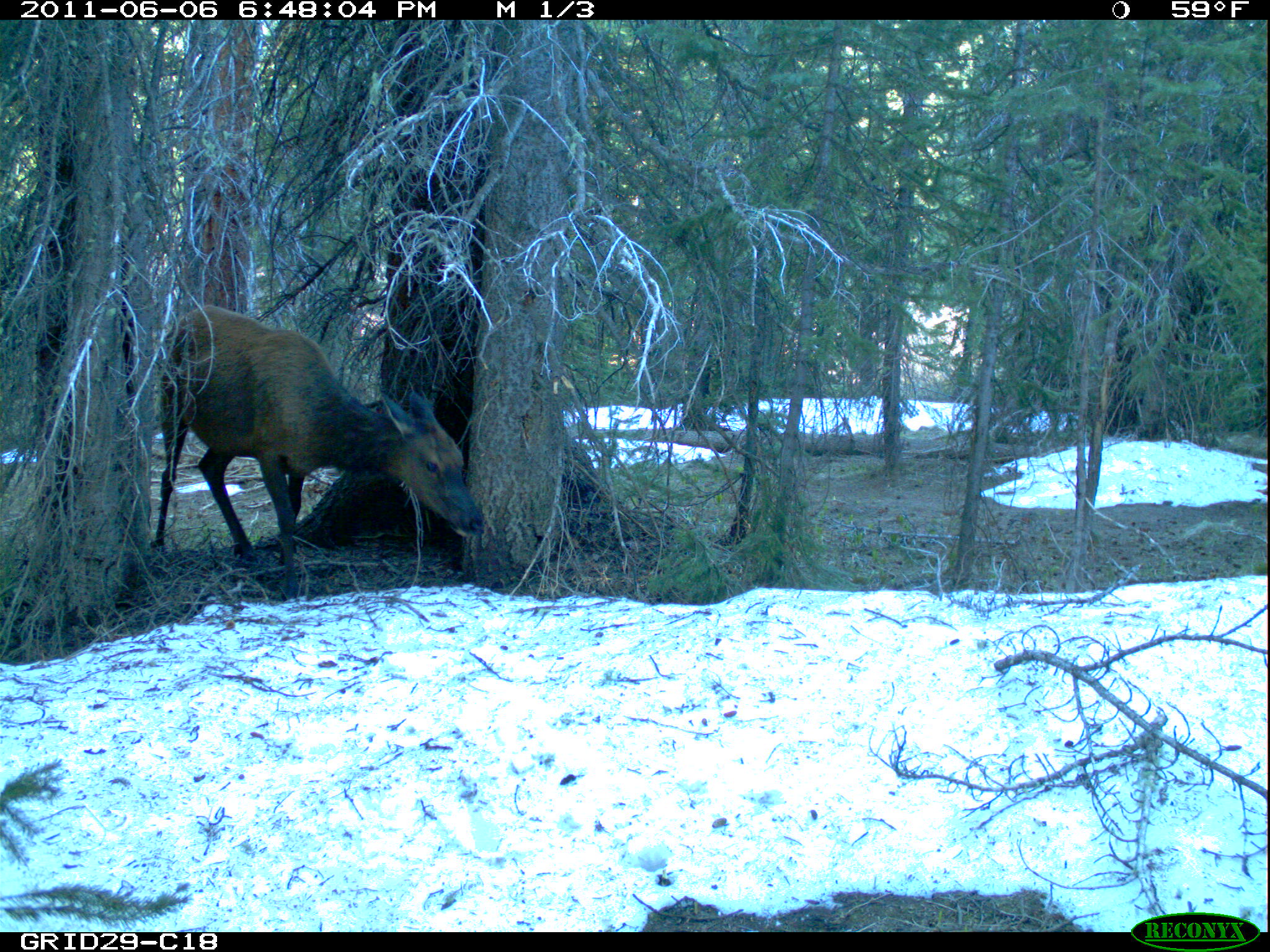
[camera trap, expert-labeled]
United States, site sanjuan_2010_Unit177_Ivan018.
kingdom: Animalia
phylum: Chordata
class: Mammalia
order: Artiodactyla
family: Cervidae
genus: Cervus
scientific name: Cervus elaphus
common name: red deer